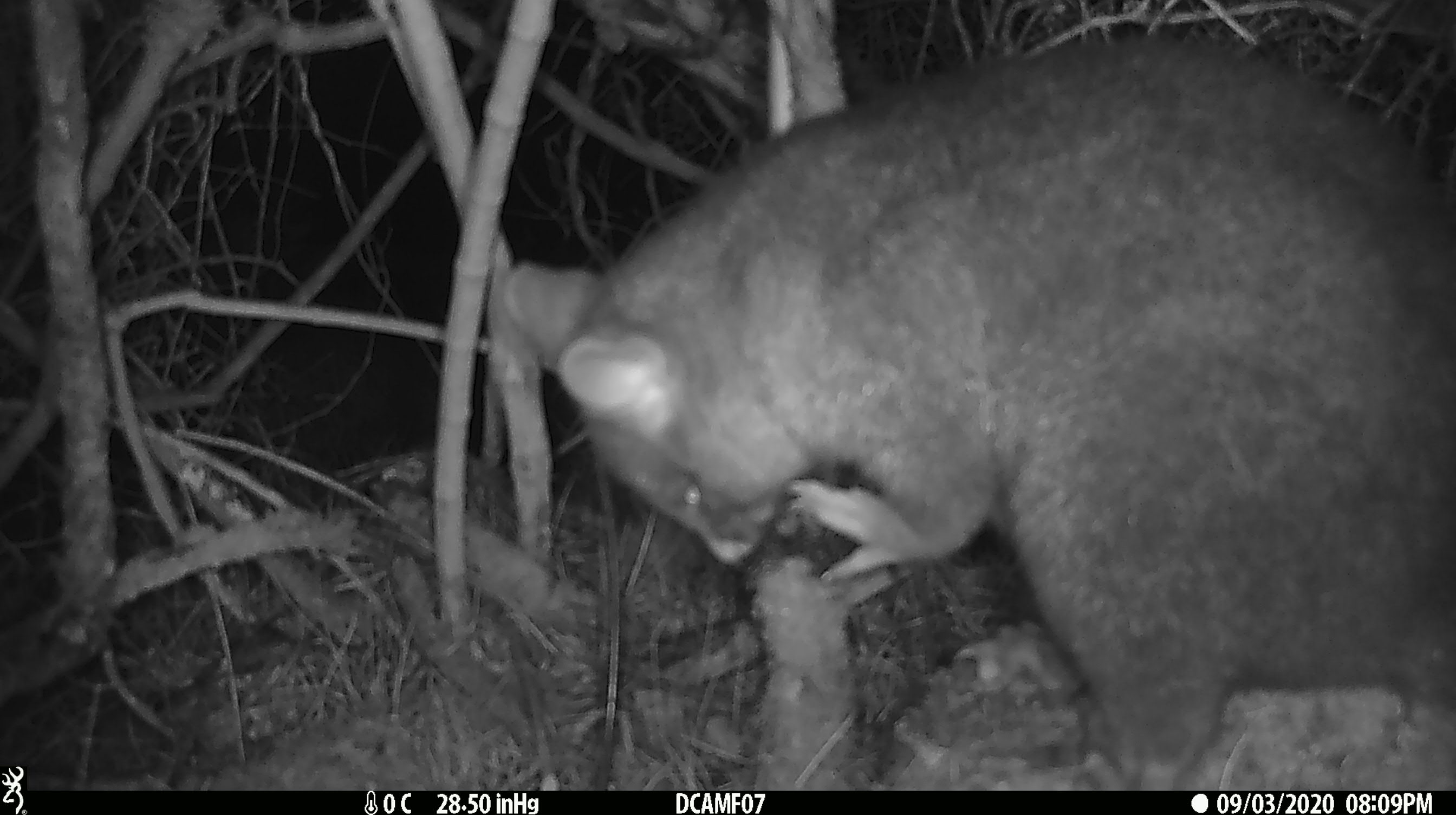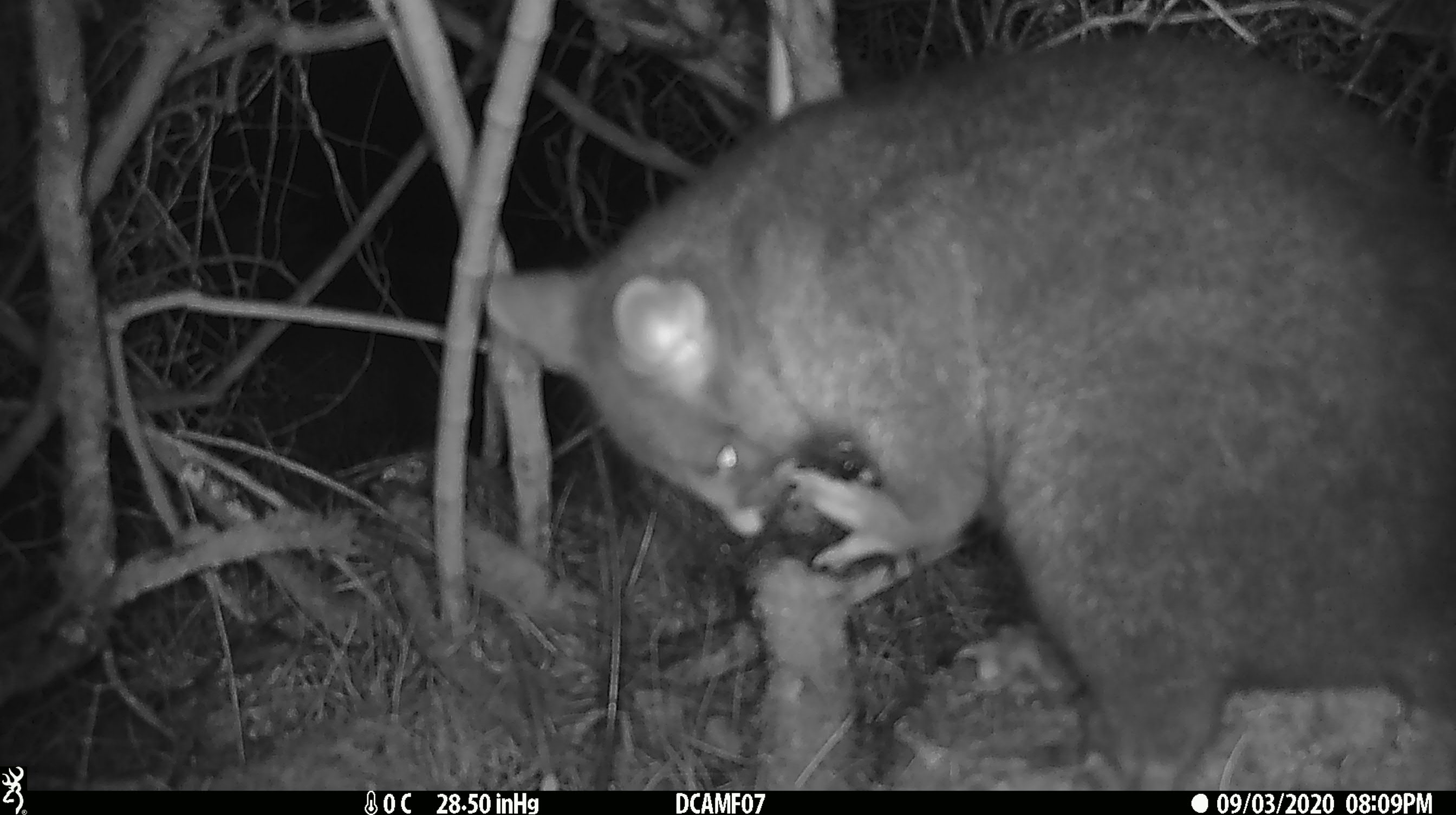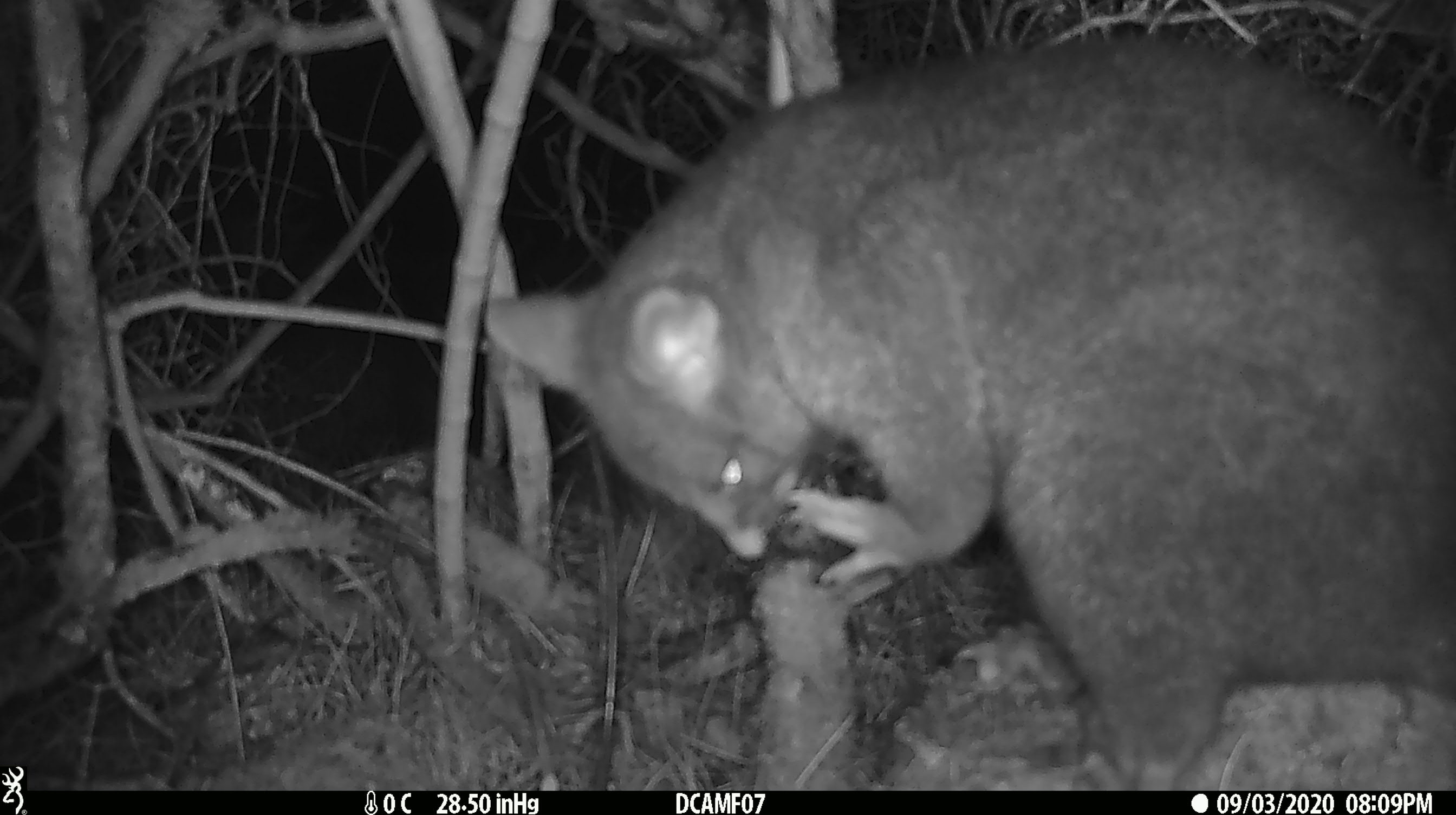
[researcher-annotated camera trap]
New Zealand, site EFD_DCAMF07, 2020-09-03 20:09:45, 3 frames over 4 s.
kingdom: Animalia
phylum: Chordata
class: Mammalia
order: Diprotodontia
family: Phalangeridae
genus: Trichosurus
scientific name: Trichosurus vulpecula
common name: common brushtail possum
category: possum